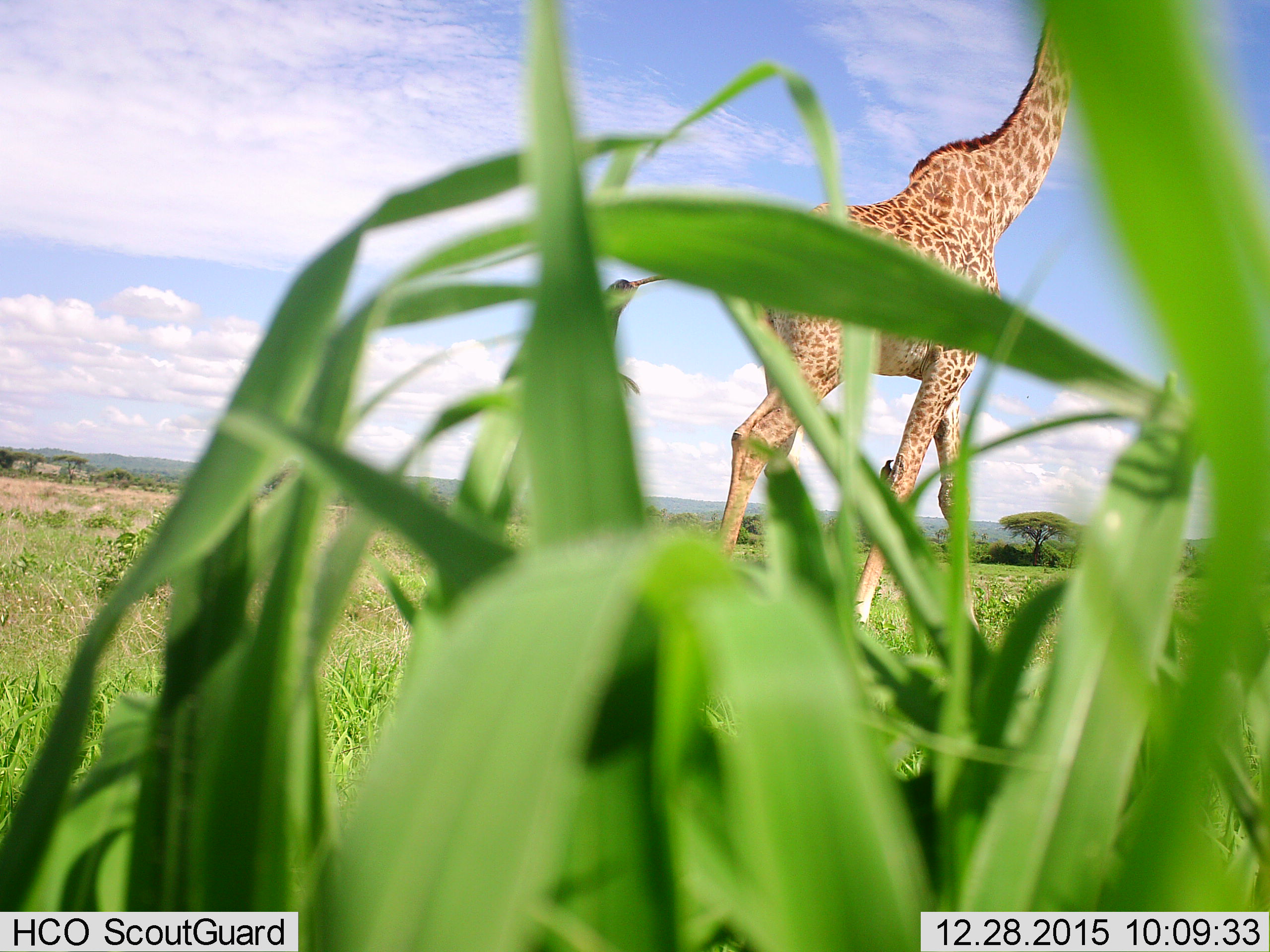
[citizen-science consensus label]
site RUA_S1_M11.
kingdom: Animalia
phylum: Chordata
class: Mammalia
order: Artiodactyla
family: Giraffidae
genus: Giraffa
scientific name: Giraffa camelopardalis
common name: giraffe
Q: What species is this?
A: Giraffe (Giraffa camelopardalis).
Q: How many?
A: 1.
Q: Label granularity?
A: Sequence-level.